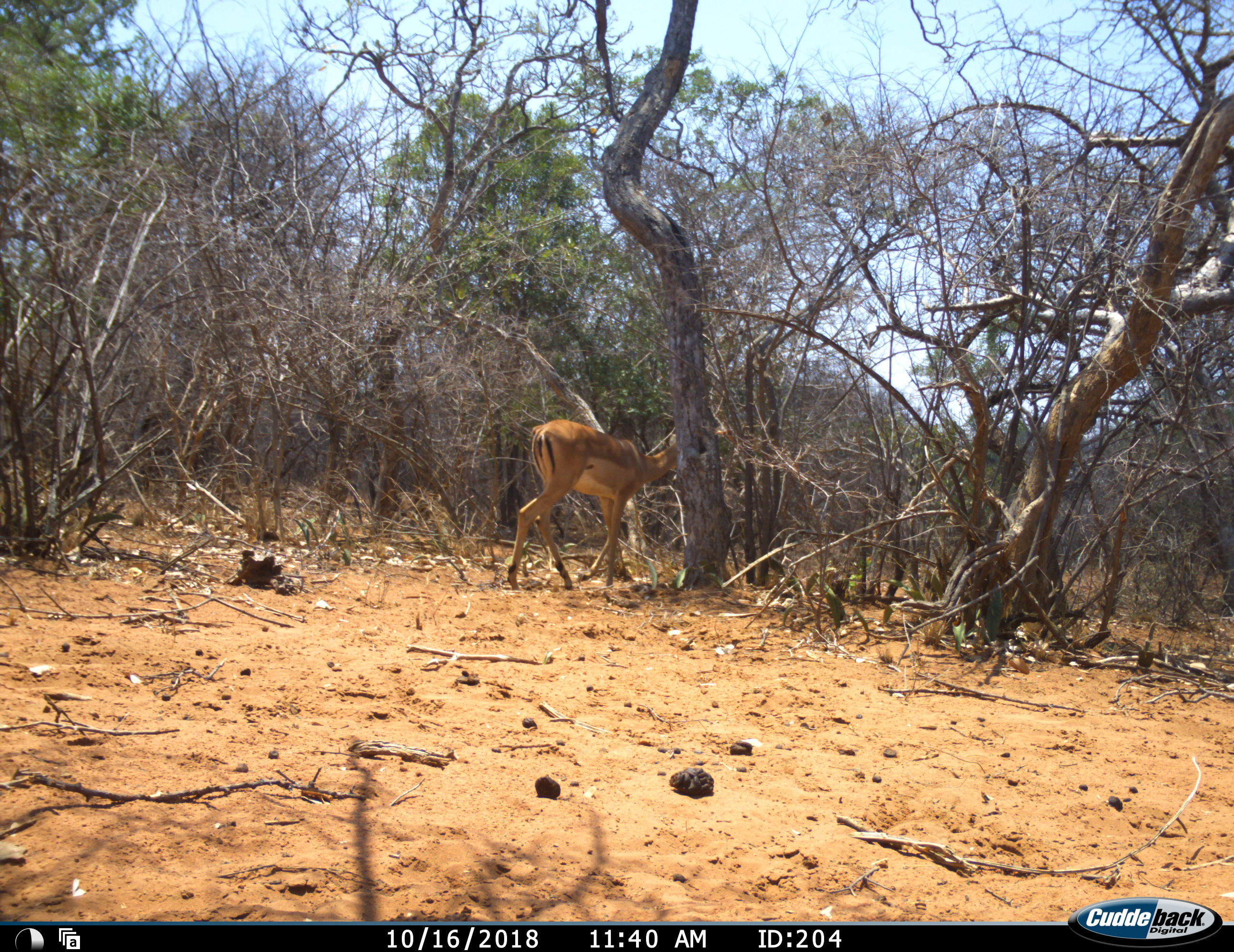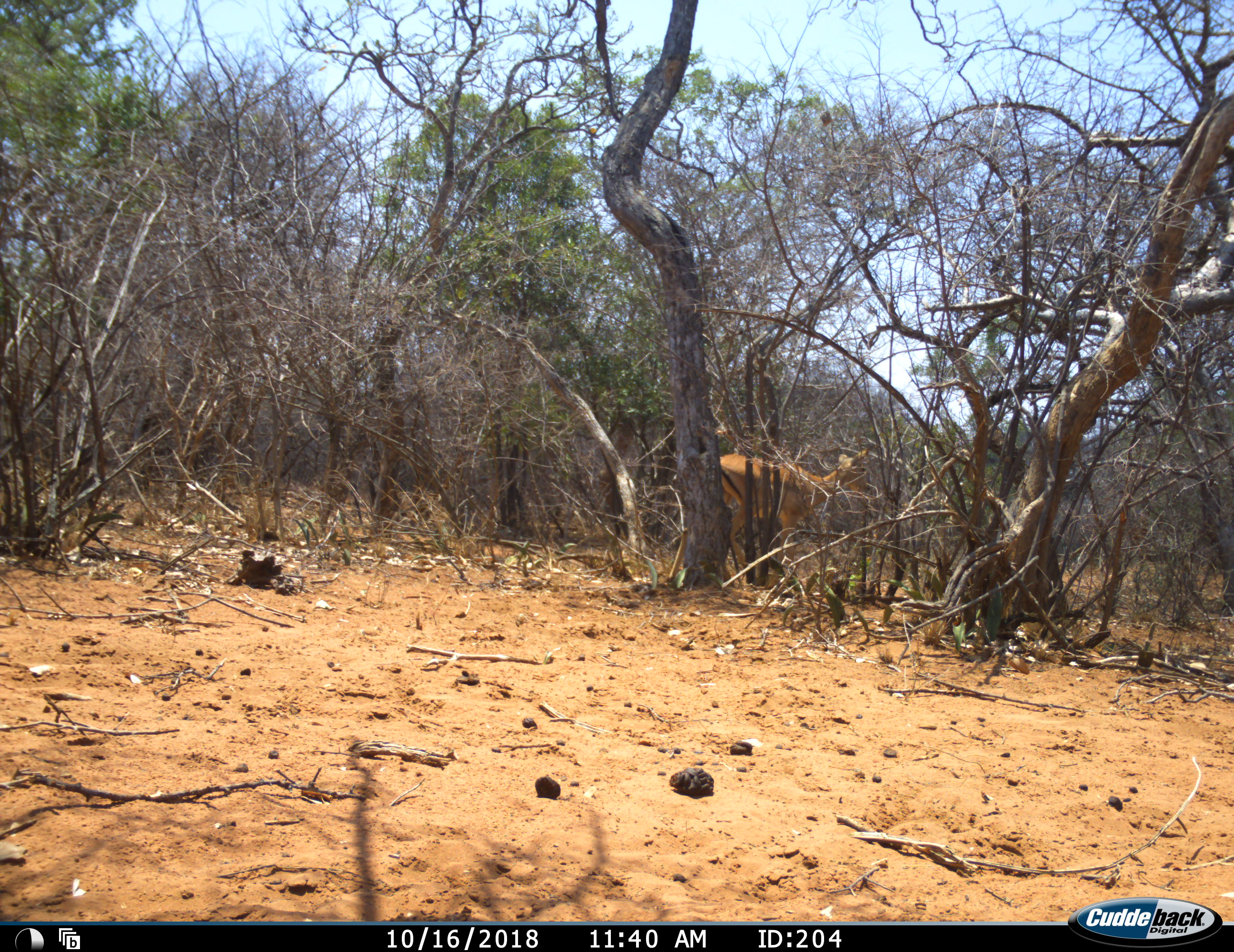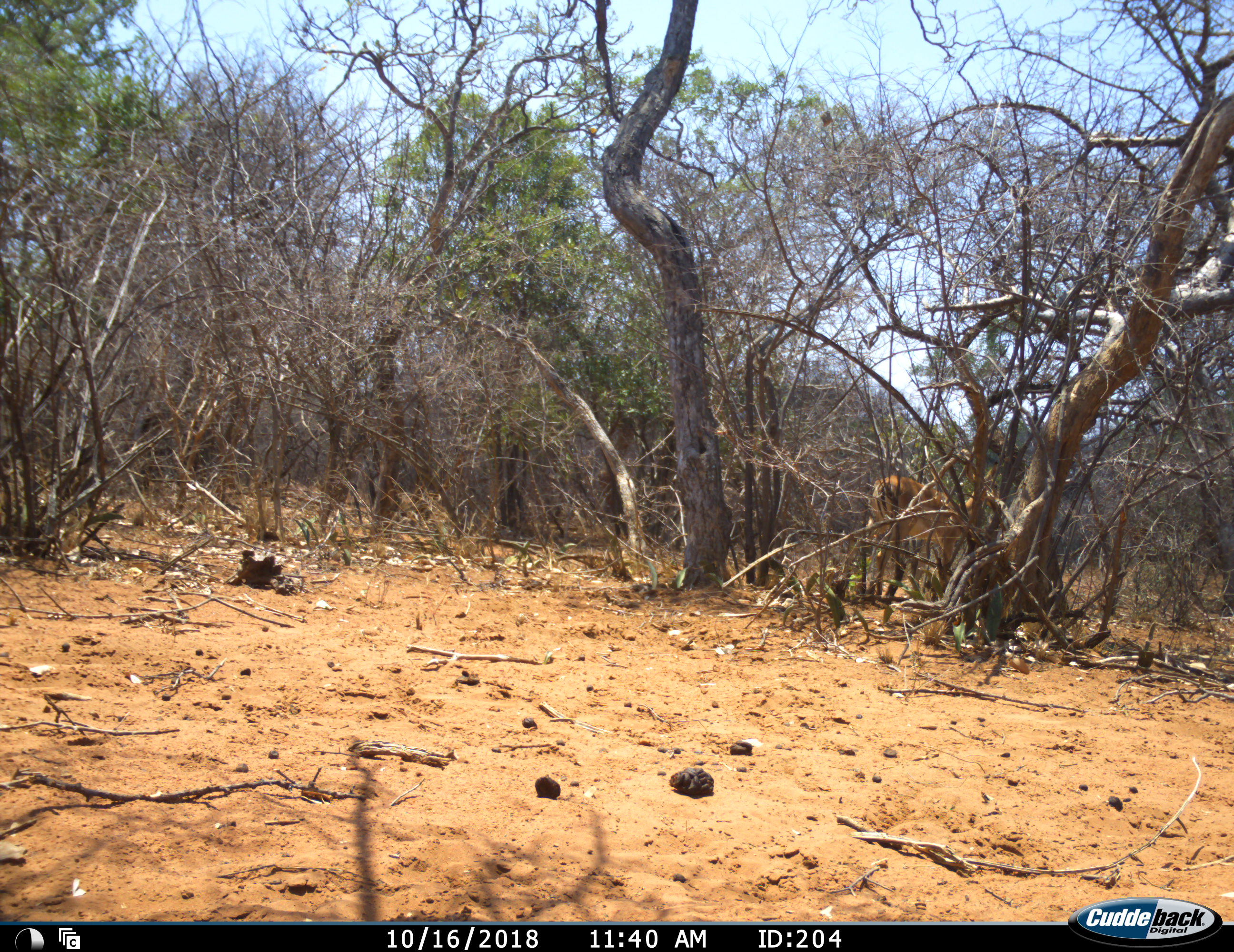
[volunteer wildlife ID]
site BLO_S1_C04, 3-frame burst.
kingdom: Animalia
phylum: Chordata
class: Mammalia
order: Artiodactyla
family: Bovidae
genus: Aepyceros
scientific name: Aepyceros melampus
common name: impala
Impala (Aepyceros melampus), count 1. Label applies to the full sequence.